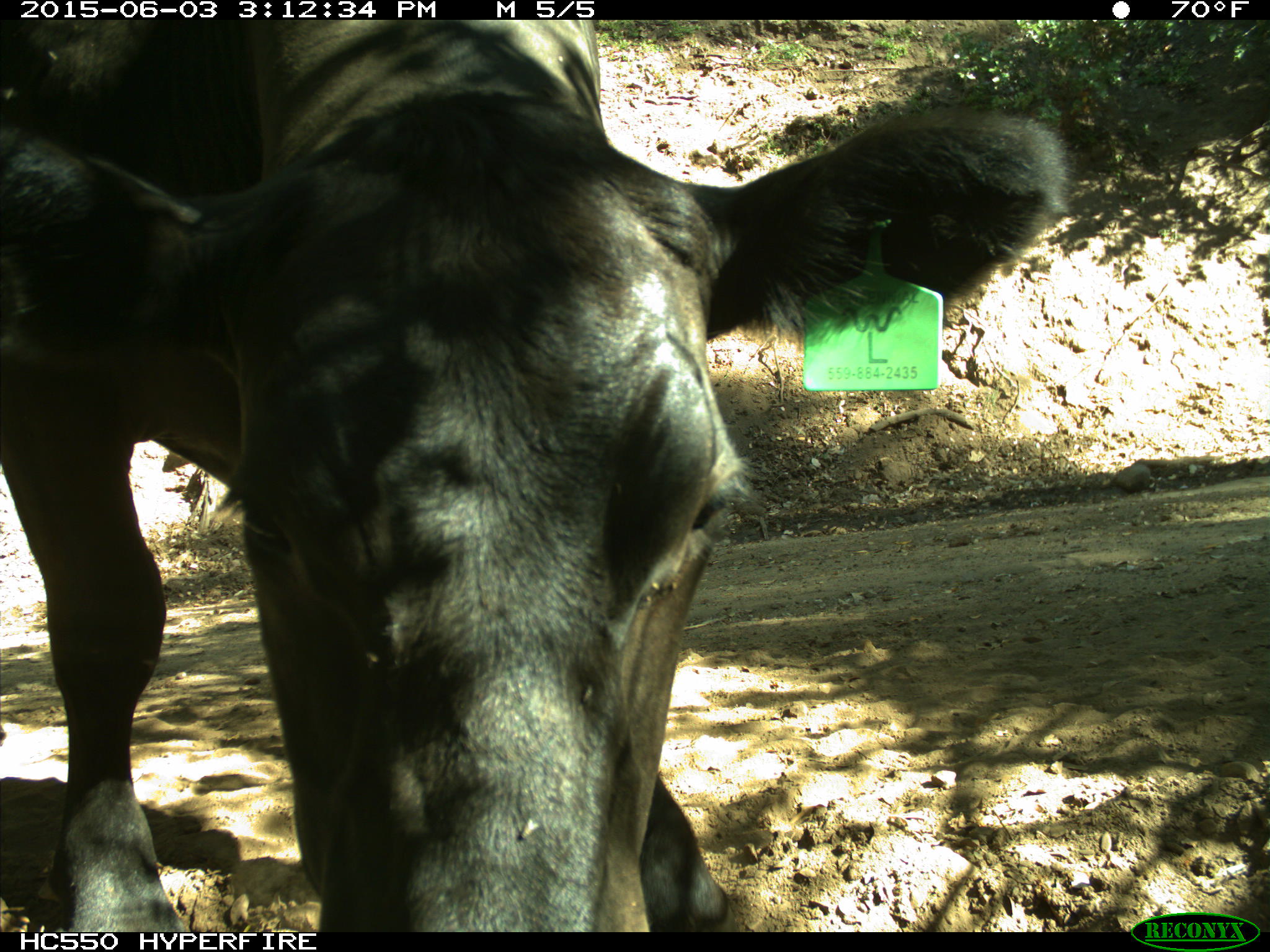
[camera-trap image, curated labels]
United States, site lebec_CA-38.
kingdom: Animalia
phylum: Chordata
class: Mammalia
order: Artiodactyla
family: Bovidae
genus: Bos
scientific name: Bos taurus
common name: domestic cow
Bos taurus (domestic cow).